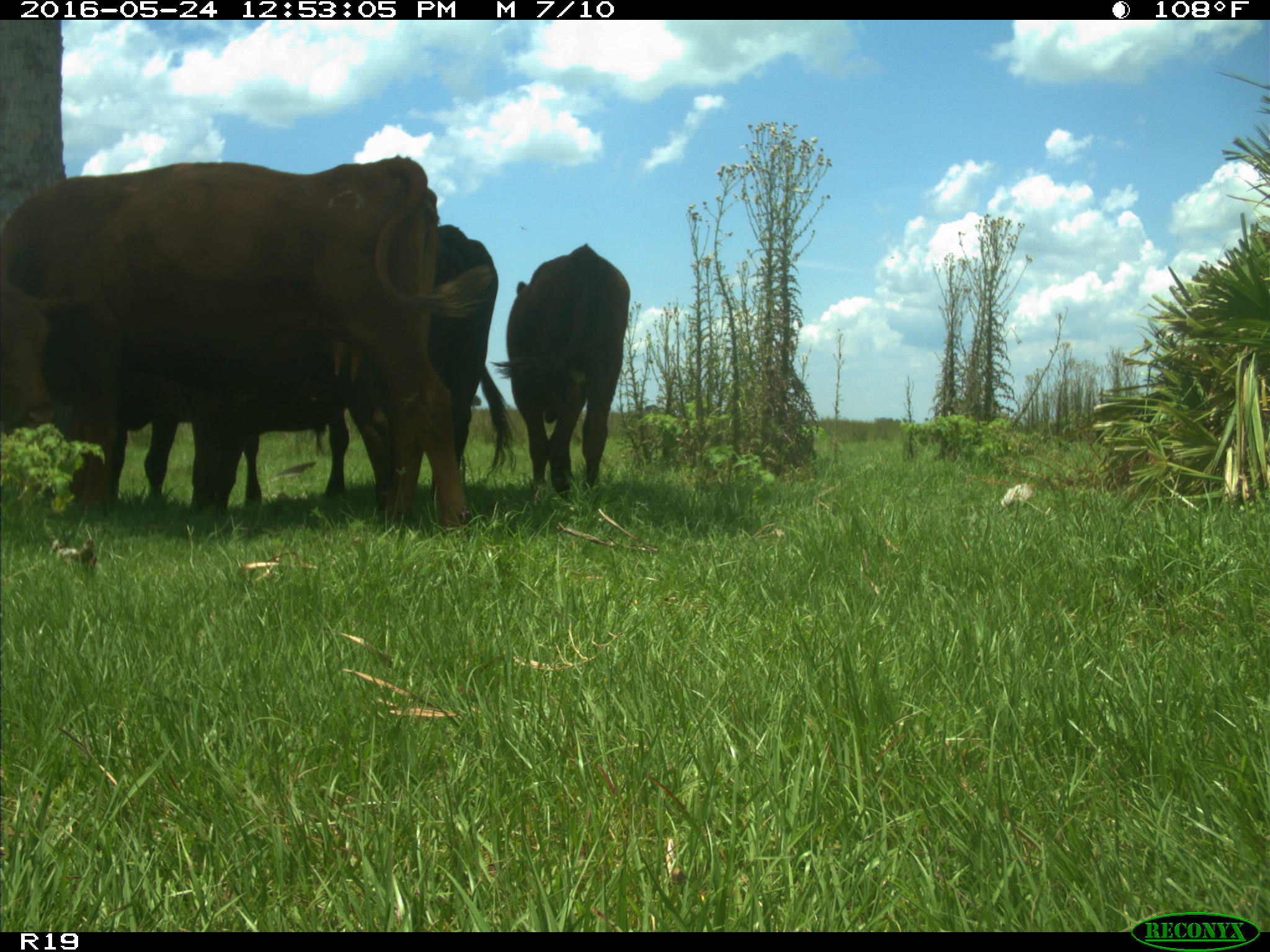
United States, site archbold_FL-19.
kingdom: Animalia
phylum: Chordata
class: Mammalia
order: Artiodactyla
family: Bovidae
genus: Bos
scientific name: Bos taurus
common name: domestic cow